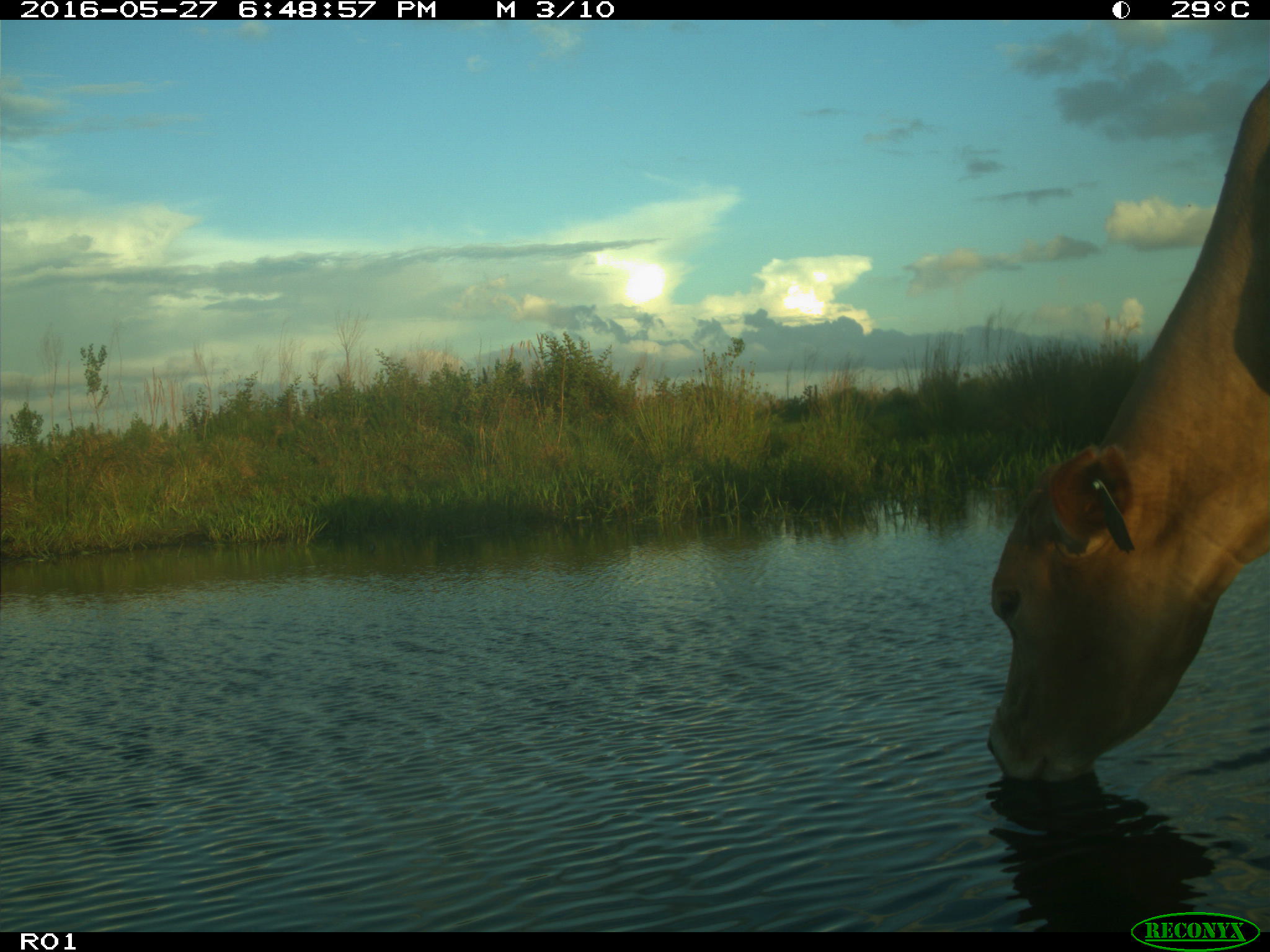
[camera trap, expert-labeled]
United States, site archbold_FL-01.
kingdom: Animalia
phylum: Chordata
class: Mammalia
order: Artiodactyla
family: Bovidae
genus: Bos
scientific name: Bos taurus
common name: domestic cow